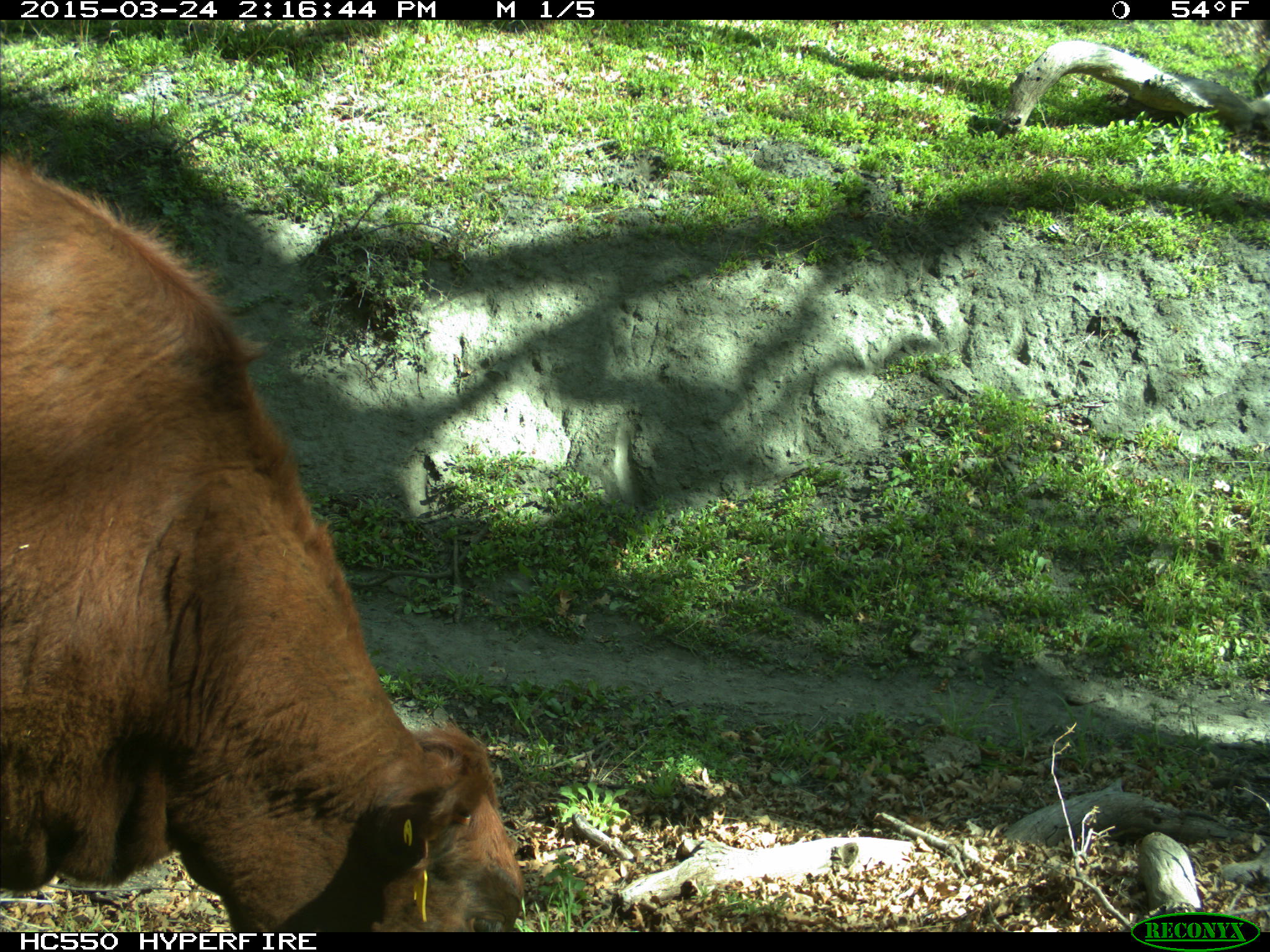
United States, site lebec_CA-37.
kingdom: Animalia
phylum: Chordata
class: Mammalia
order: Artiodactyla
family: Bovidae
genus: Bos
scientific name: Bos taurus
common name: domestic cow